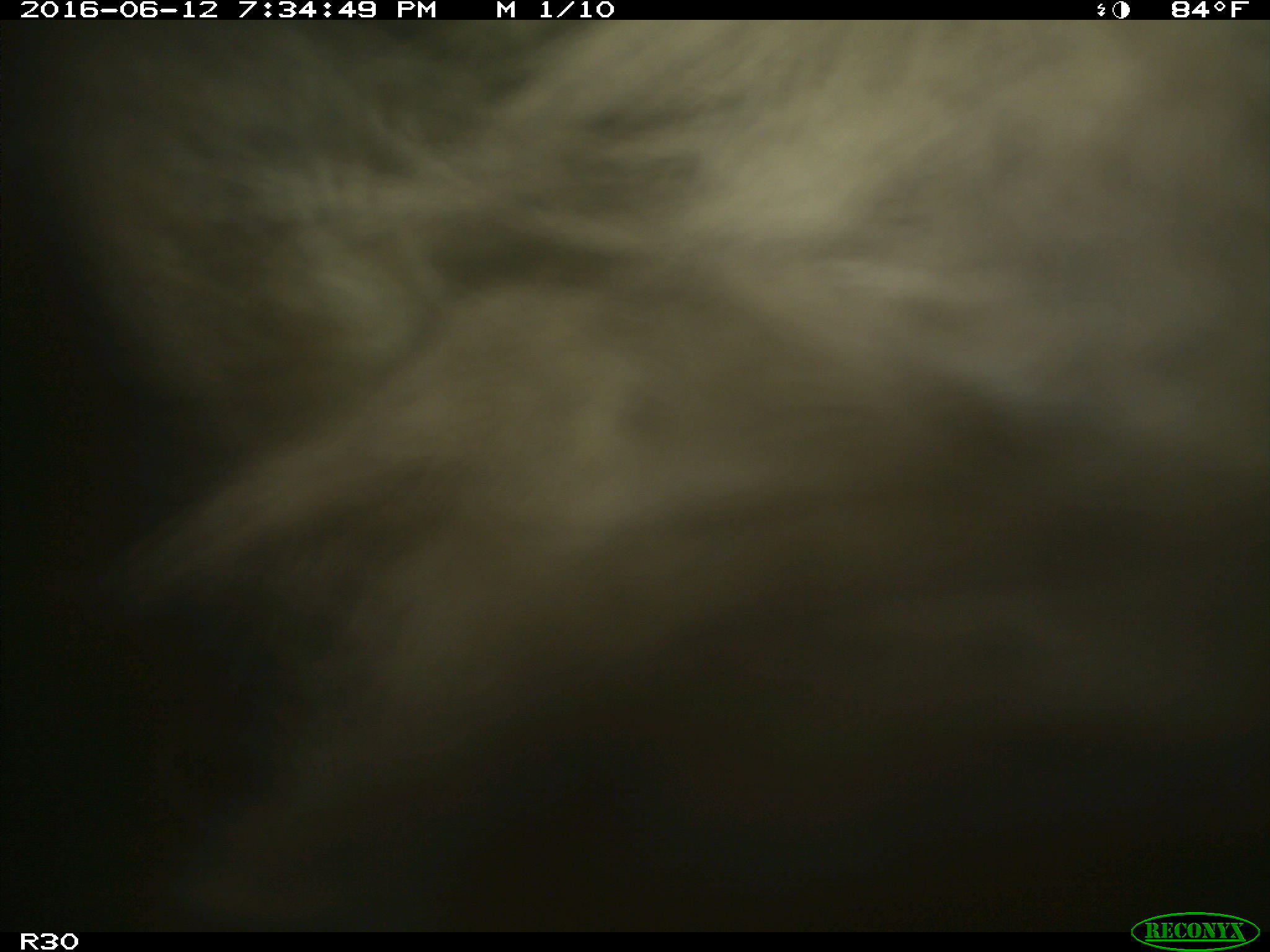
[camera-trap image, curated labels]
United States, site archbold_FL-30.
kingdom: Animalia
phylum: Chordata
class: Mammalia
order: Artiodactyla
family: Bovidae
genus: Bos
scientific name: Bos taurus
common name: domestic cow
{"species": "Bos taurus (domestic cow)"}